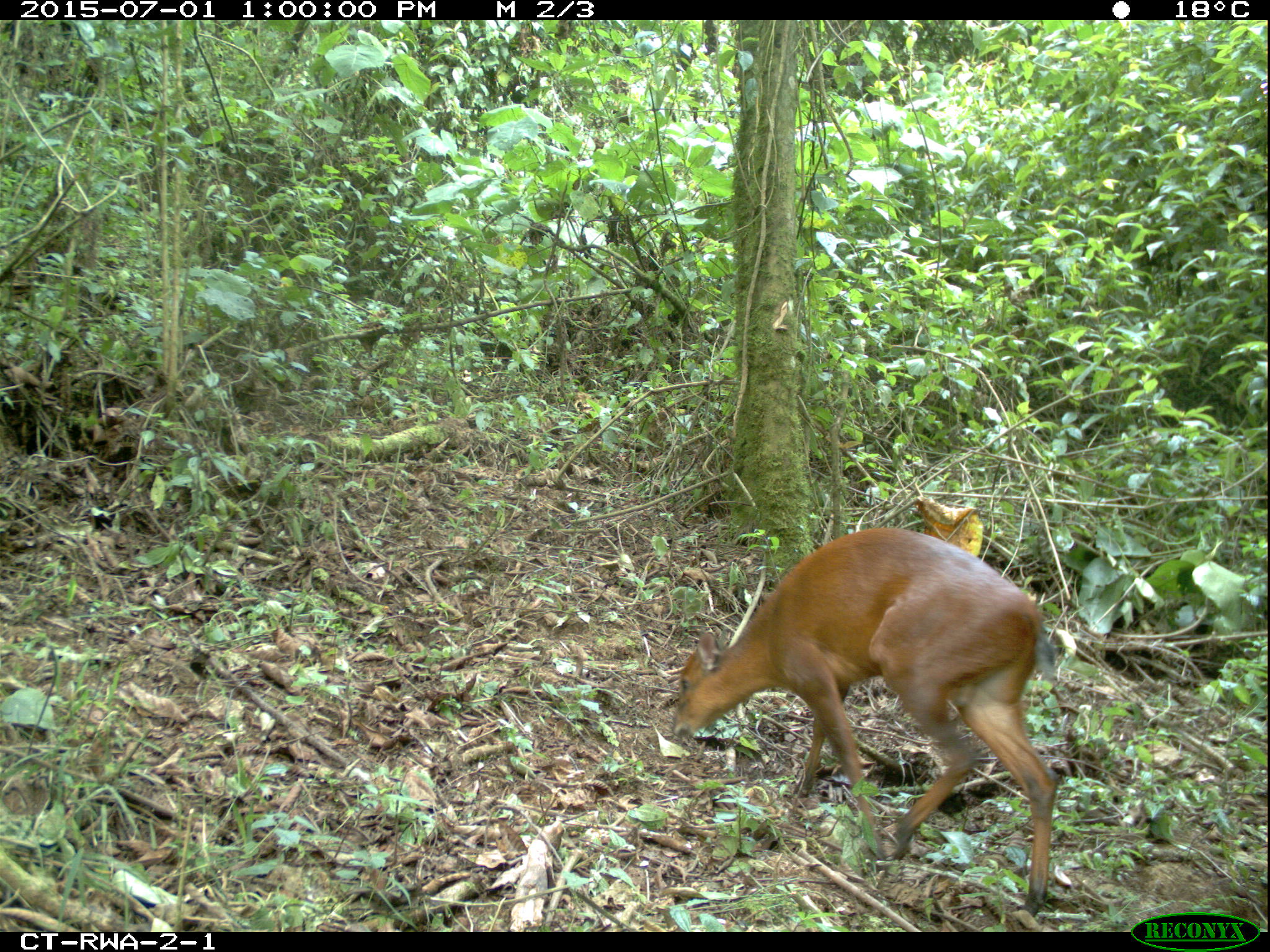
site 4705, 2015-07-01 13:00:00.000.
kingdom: Animalia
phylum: Chordata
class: Mammalia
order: Artiodactyla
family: Bovidae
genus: Cephalophus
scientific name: Cephalophus nigrifrons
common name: black-fronted duiker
Cephalophus nigrifrons (black-fronted duiker), count 1.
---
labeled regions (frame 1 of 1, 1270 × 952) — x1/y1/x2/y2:
cephalophus nigrifrons: 670/525/1060/917